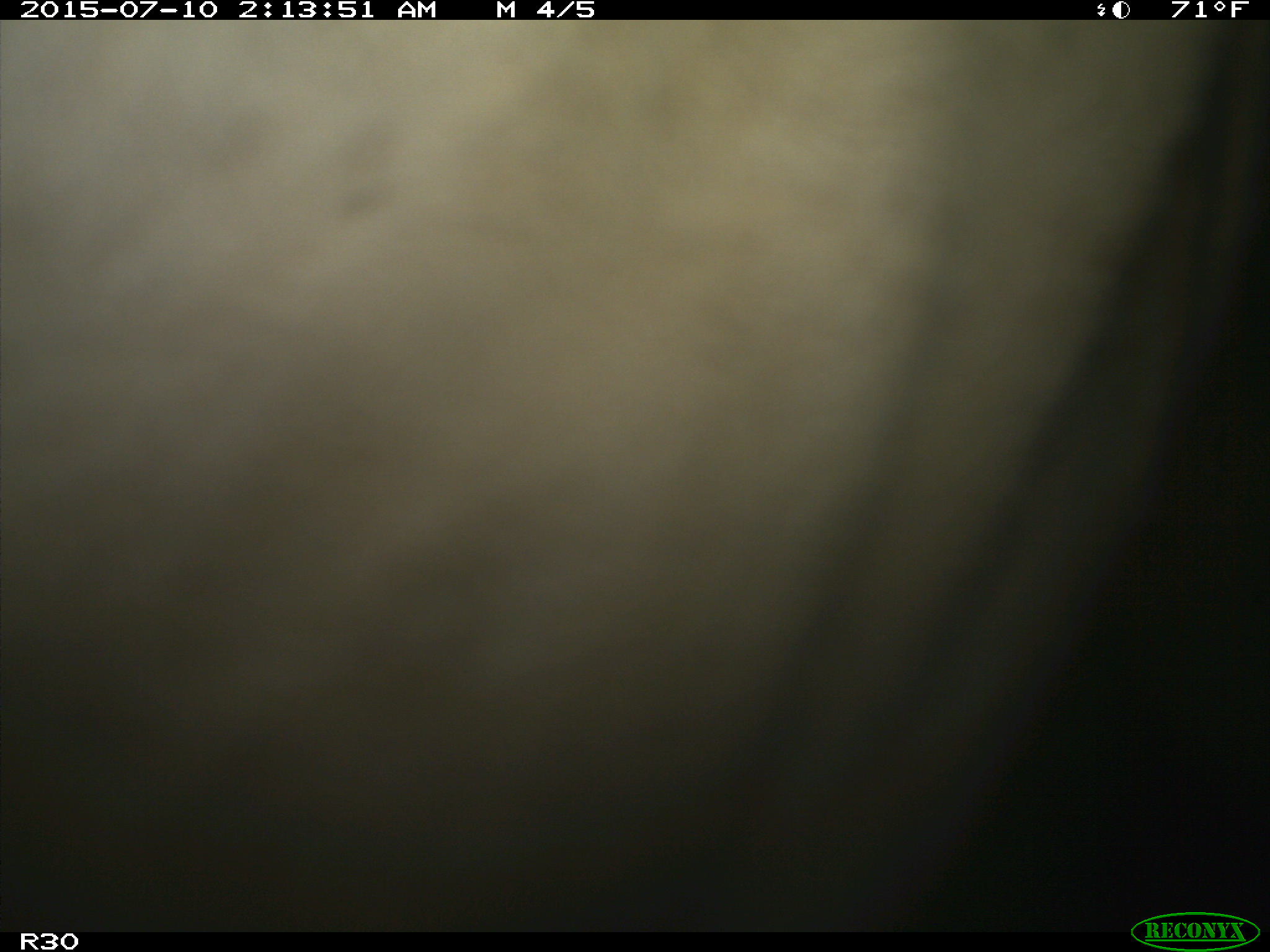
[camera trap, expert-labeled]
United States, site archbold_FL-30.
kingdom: Animalia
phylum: Chordata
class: Mammalia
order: Artiodactyla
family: Bovidae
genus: Bos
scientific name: Bos taurus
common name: domestic cow